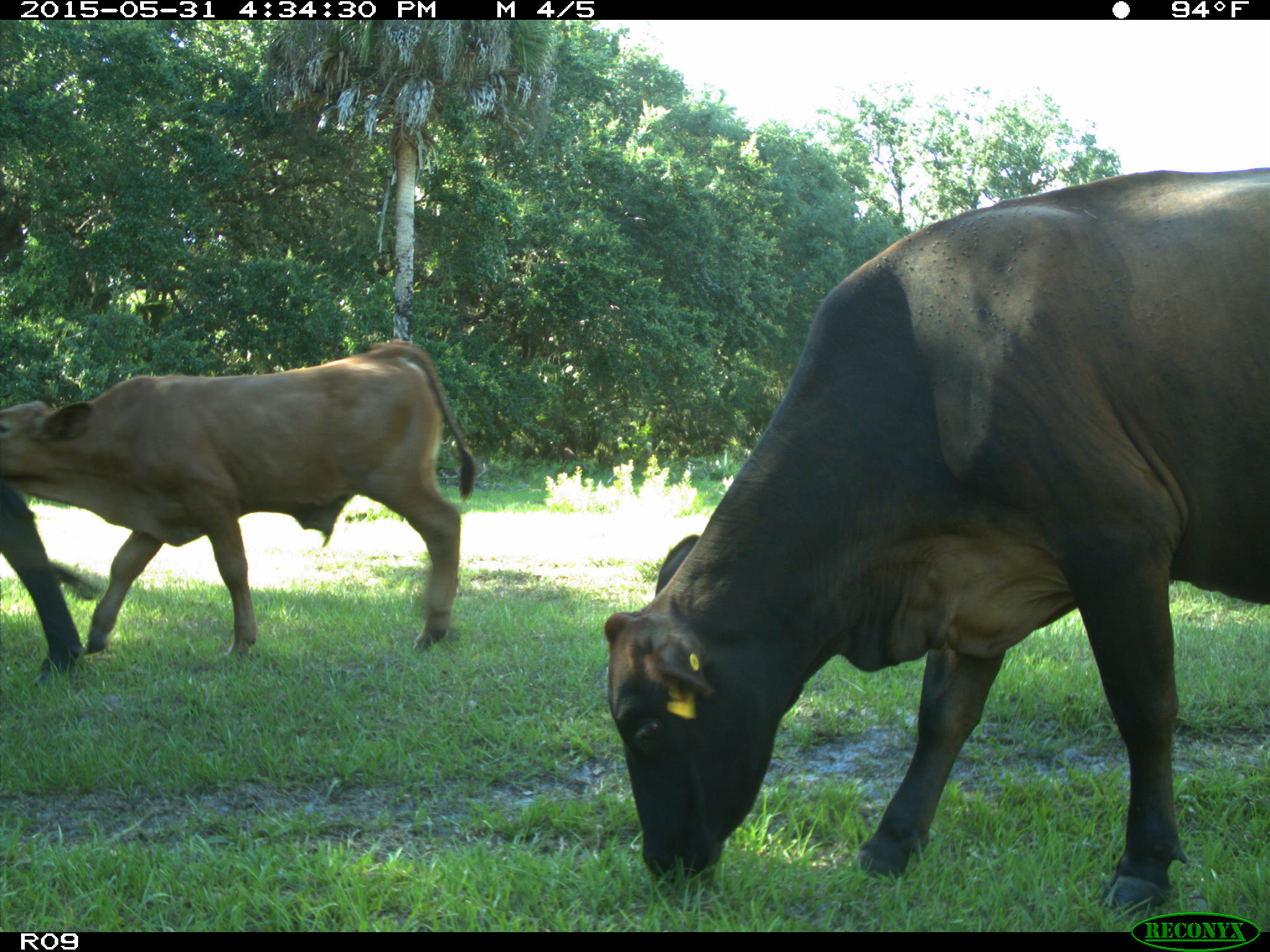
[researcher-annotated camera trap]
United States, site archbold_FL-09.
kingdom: Animalia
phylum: Chordata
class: Mammalia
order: Artiodactyla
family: Bovidae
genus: Bos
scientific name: Bos taurus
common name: domestic cow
Bos taurus (domestic cow).